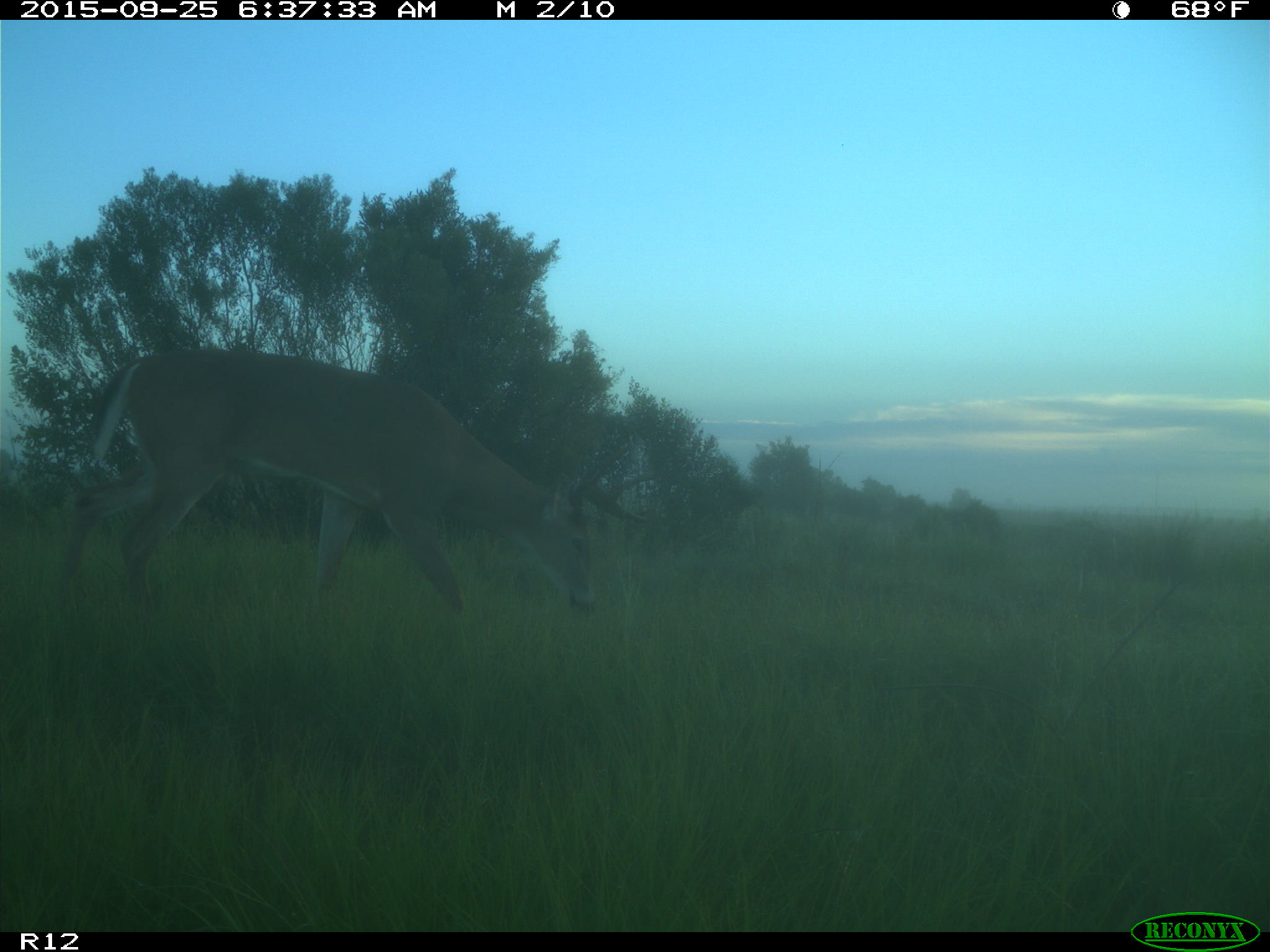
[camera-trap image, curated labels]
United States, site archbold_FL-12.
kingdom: Animalia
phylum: Chordata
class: Mammalia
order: Artiodactyla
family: Cervidae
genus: Odocoileus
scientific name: Odocoileus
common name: deer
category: unidentified deer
Unidentified deer (deer) (Odocoileus).